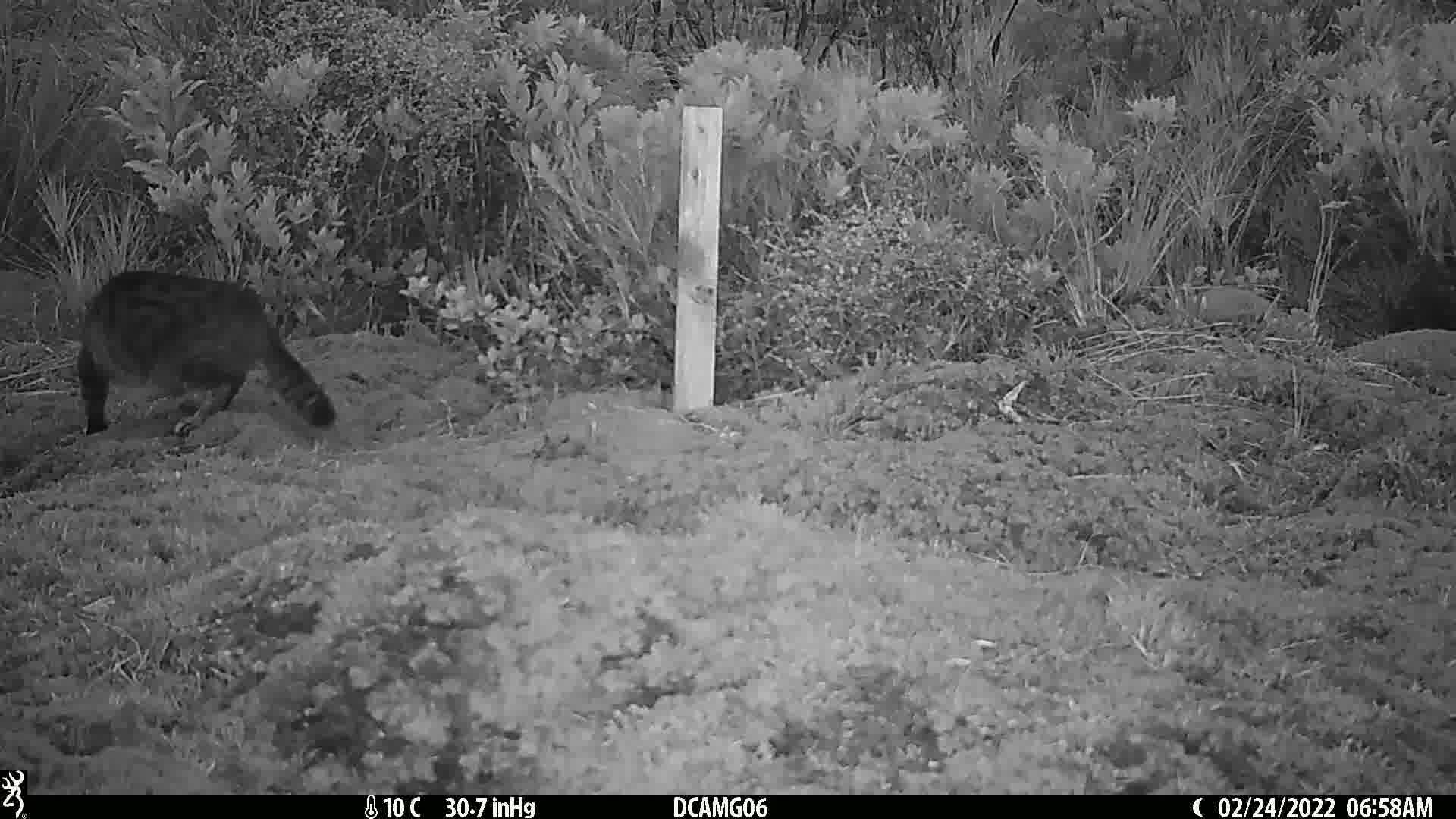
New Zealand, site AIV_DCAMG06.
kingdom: Animalia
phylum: Chordata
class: Mammalia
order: Carnivora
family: Felidae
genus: Felis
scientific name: Felis catus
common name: domestic cat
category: cat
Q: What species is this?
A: Cat (domestic cat) (Felis catus).